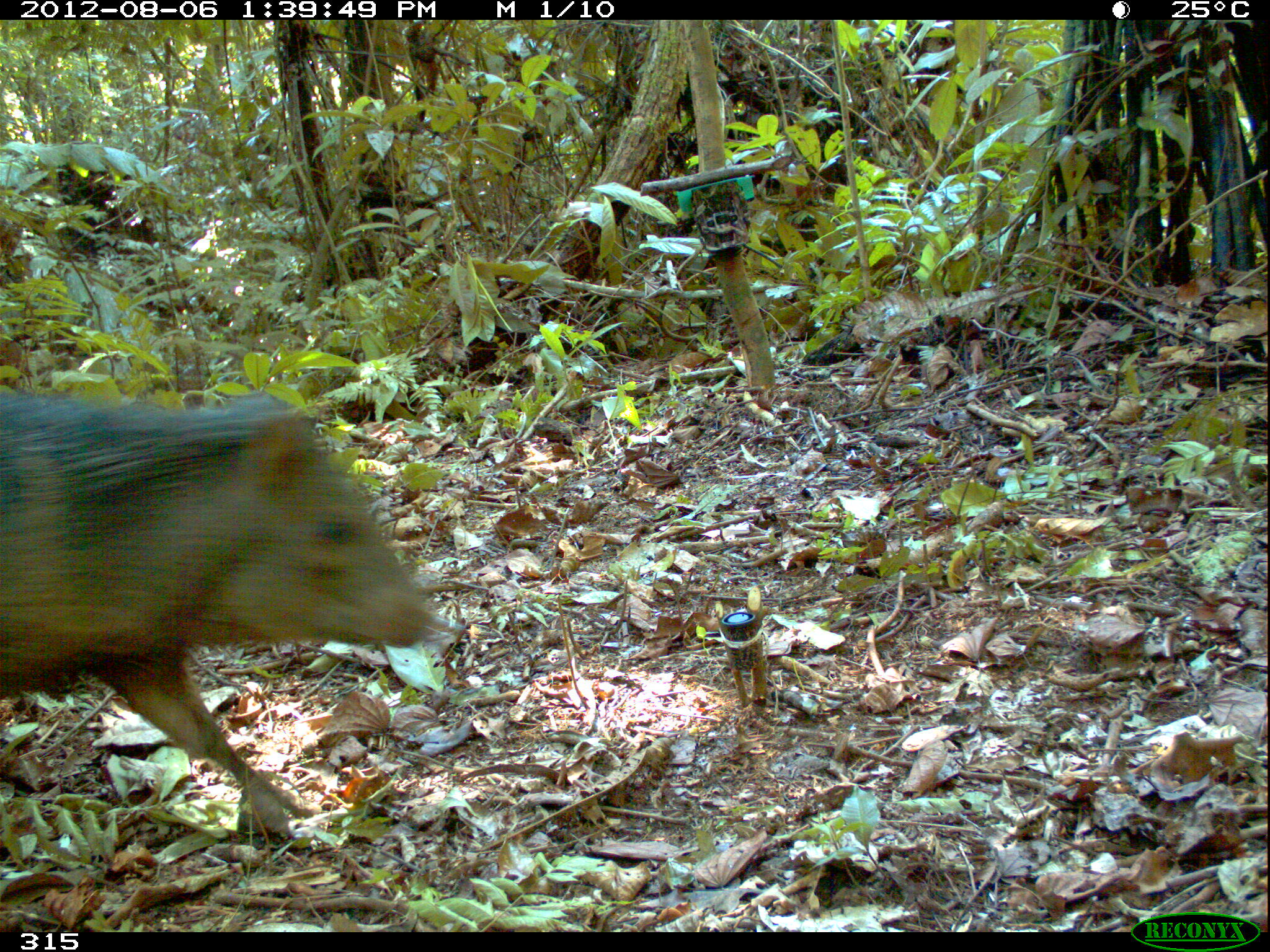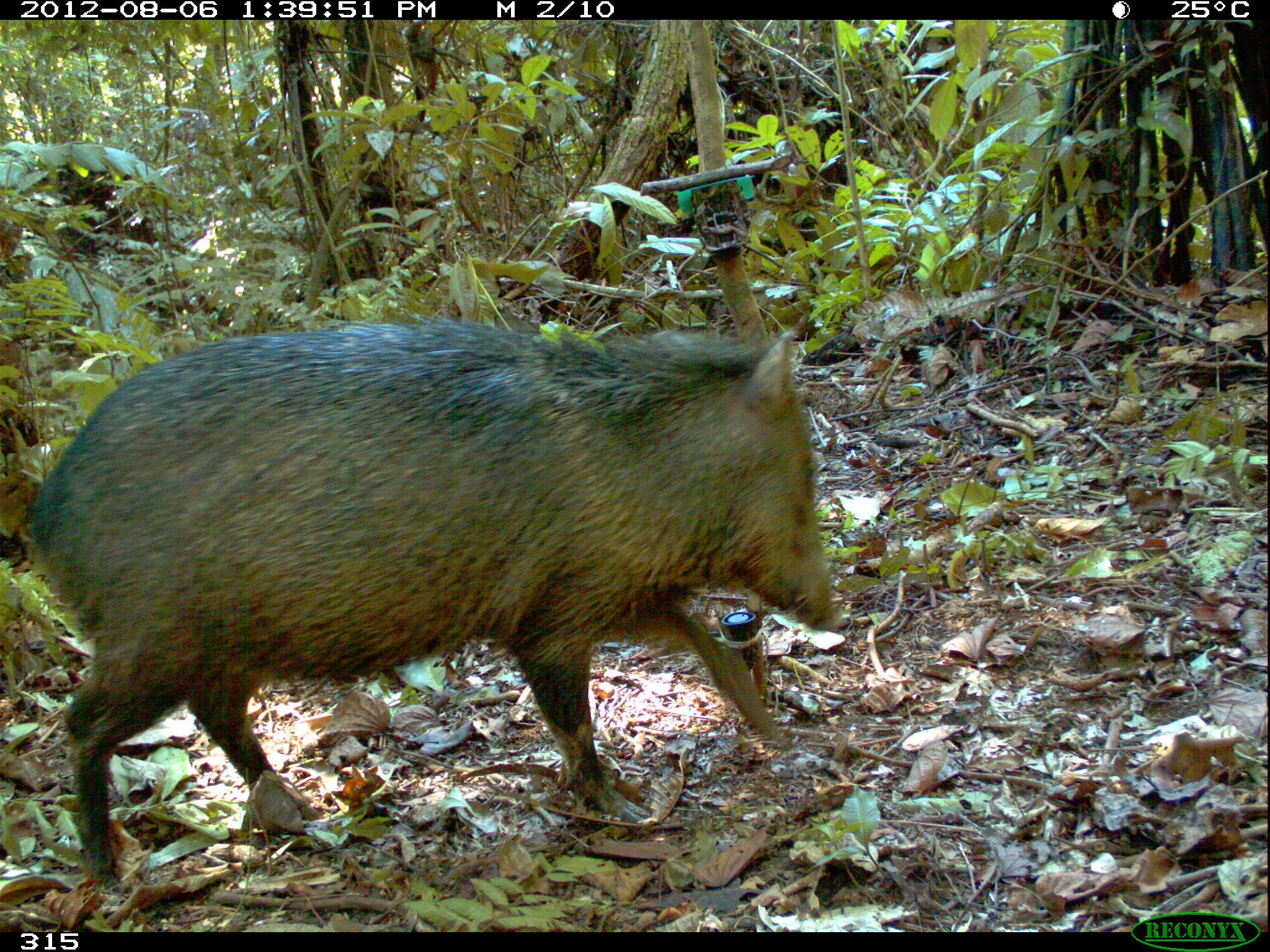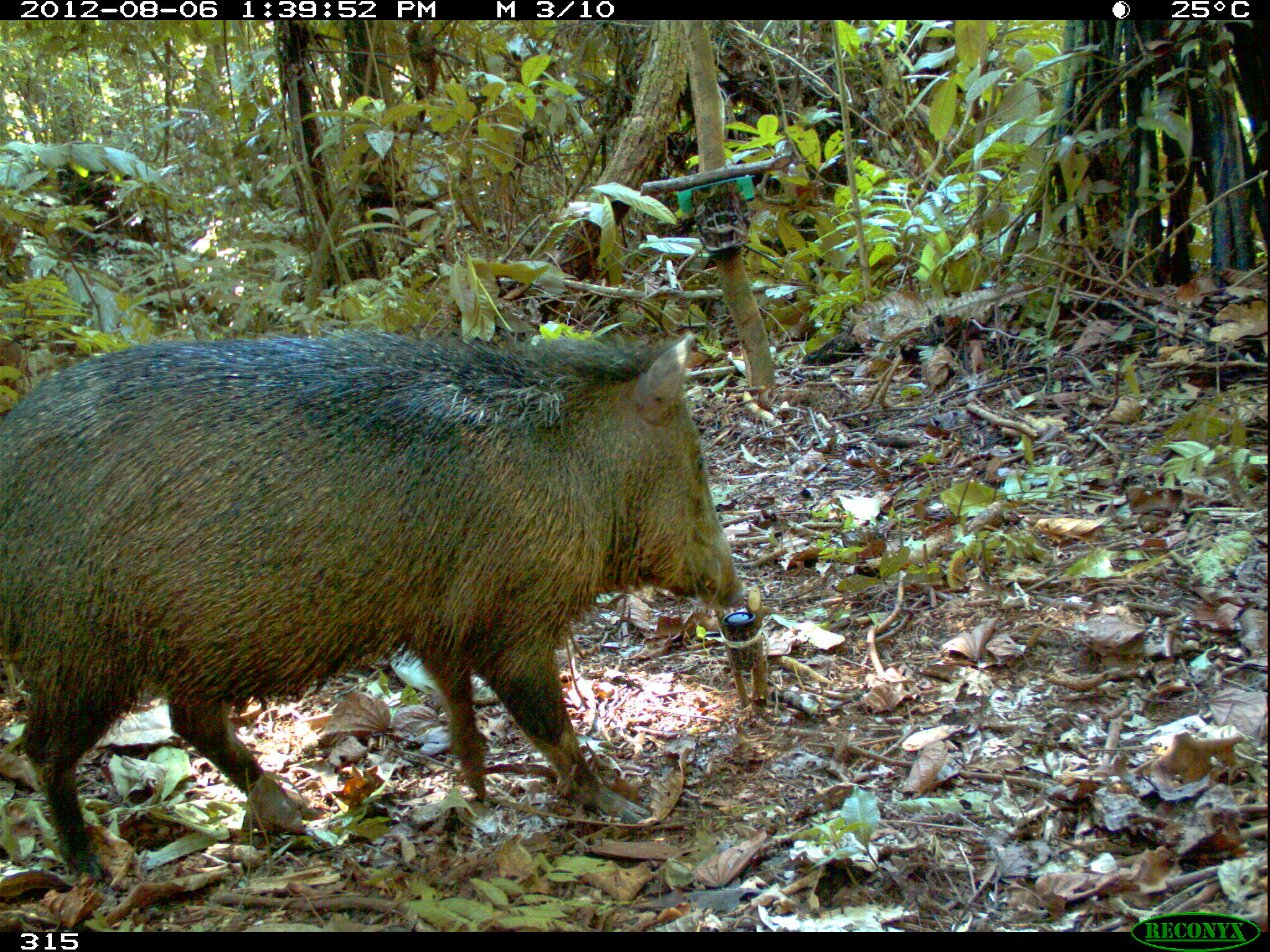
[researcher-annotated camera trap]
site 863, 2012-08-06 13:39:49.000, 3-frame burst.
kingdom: Animalia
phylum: Chordata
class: Mammalia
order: Artiodactyla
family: Tayassuidae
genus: Pecari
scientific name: Pecari tajacu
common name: collared peccary